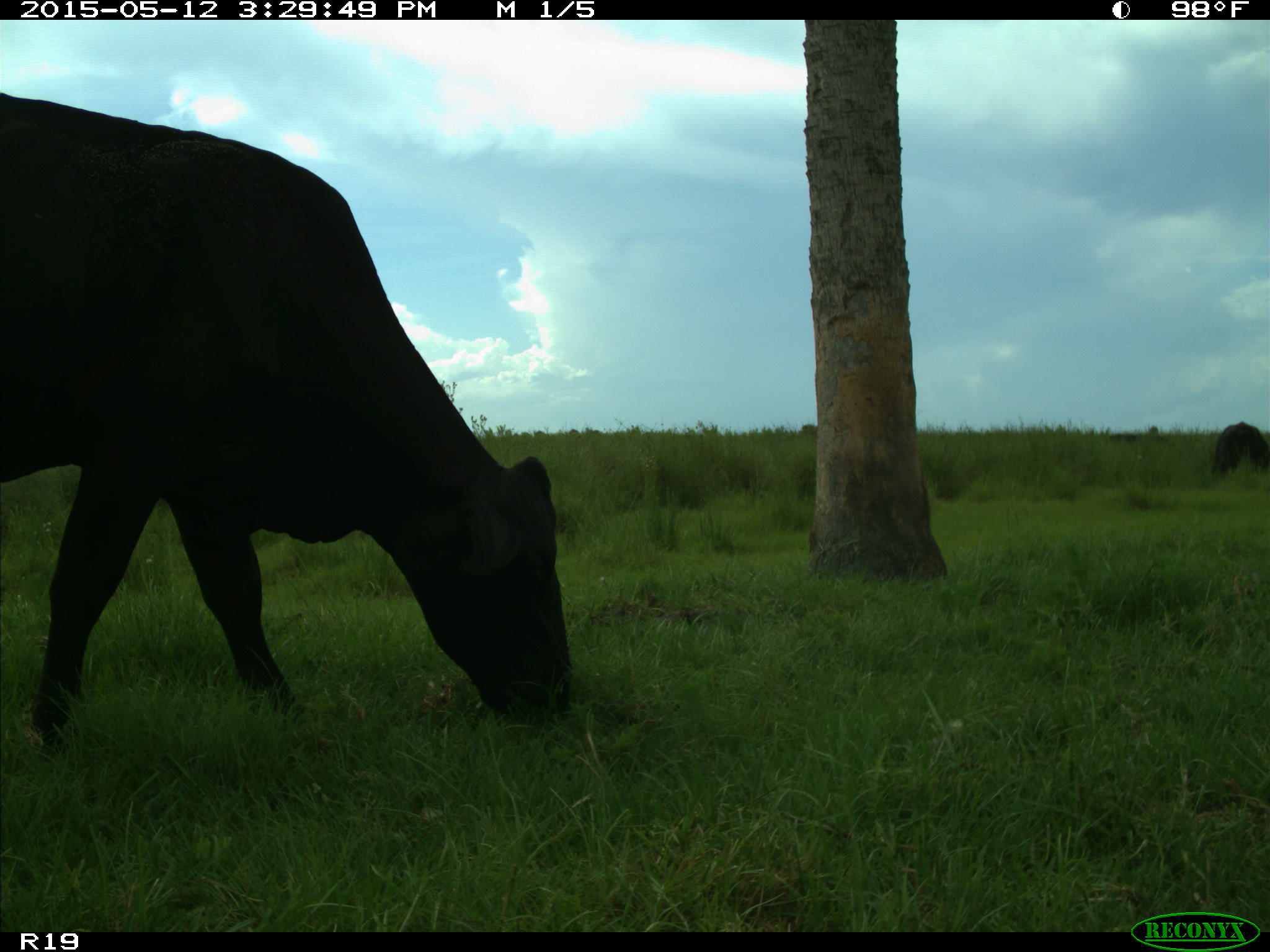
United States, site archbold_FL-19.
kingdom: Animalia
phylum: Chordata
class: Mammalia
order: Artiodactyla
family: Bovidae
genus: Bos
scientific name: Bos taurus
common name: domestic cow